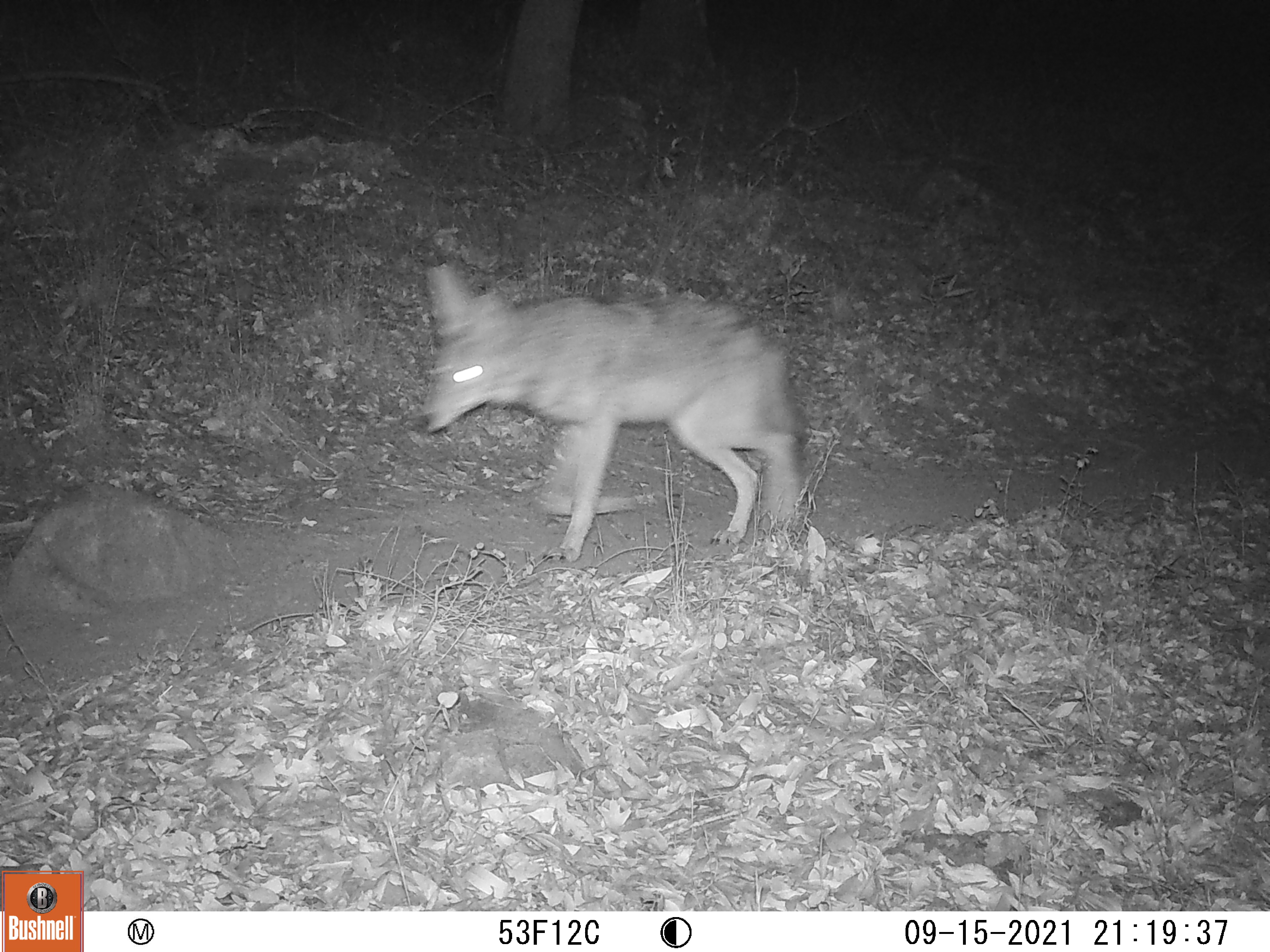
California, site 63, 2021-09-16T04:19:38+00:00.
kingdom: Animalia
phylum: Chordata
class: Mammalia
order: Carnivora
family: Canidae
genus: Canis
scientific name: Canis latrans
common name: coyote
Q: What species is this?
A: Coyote (Canis latrans).